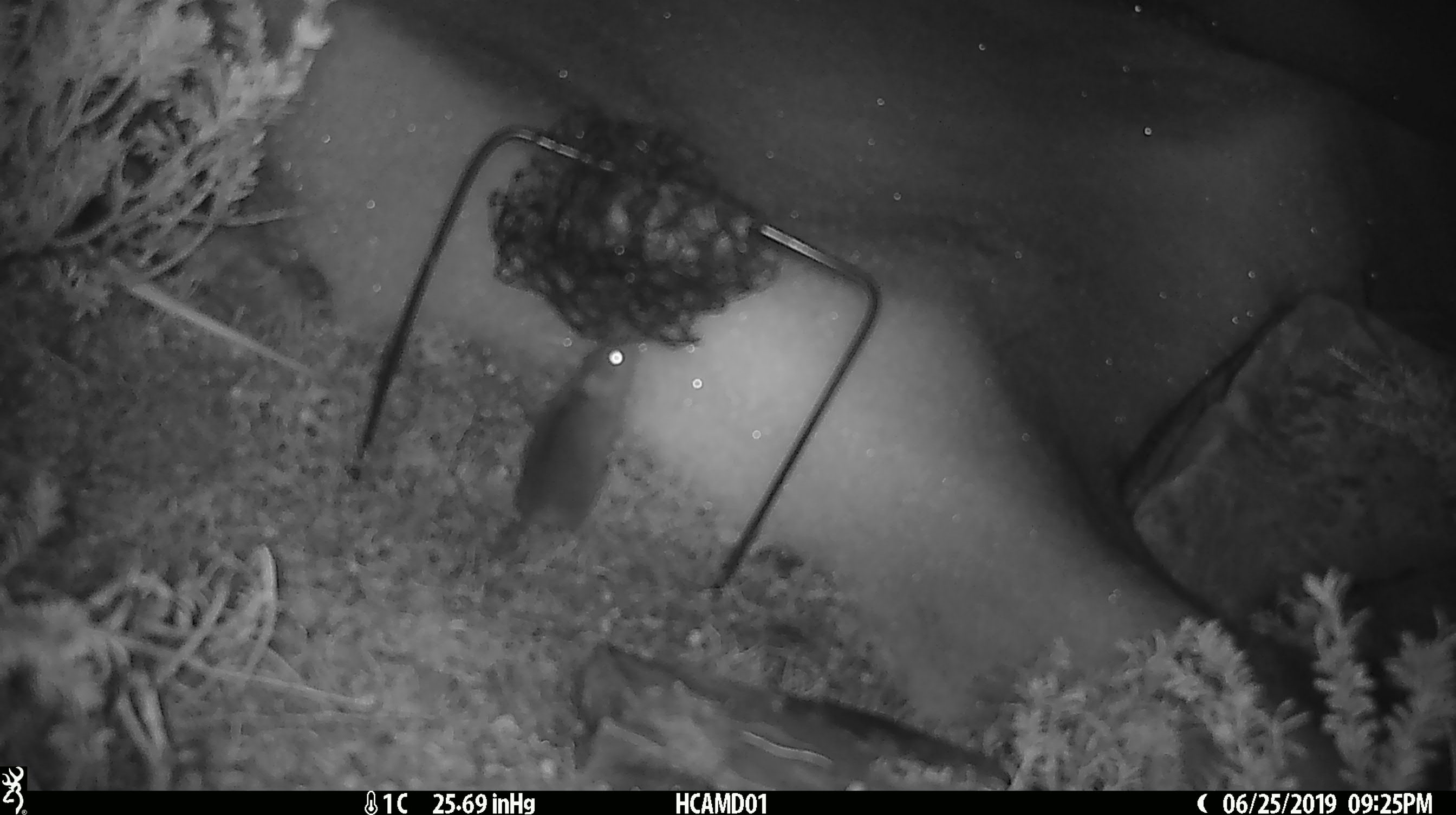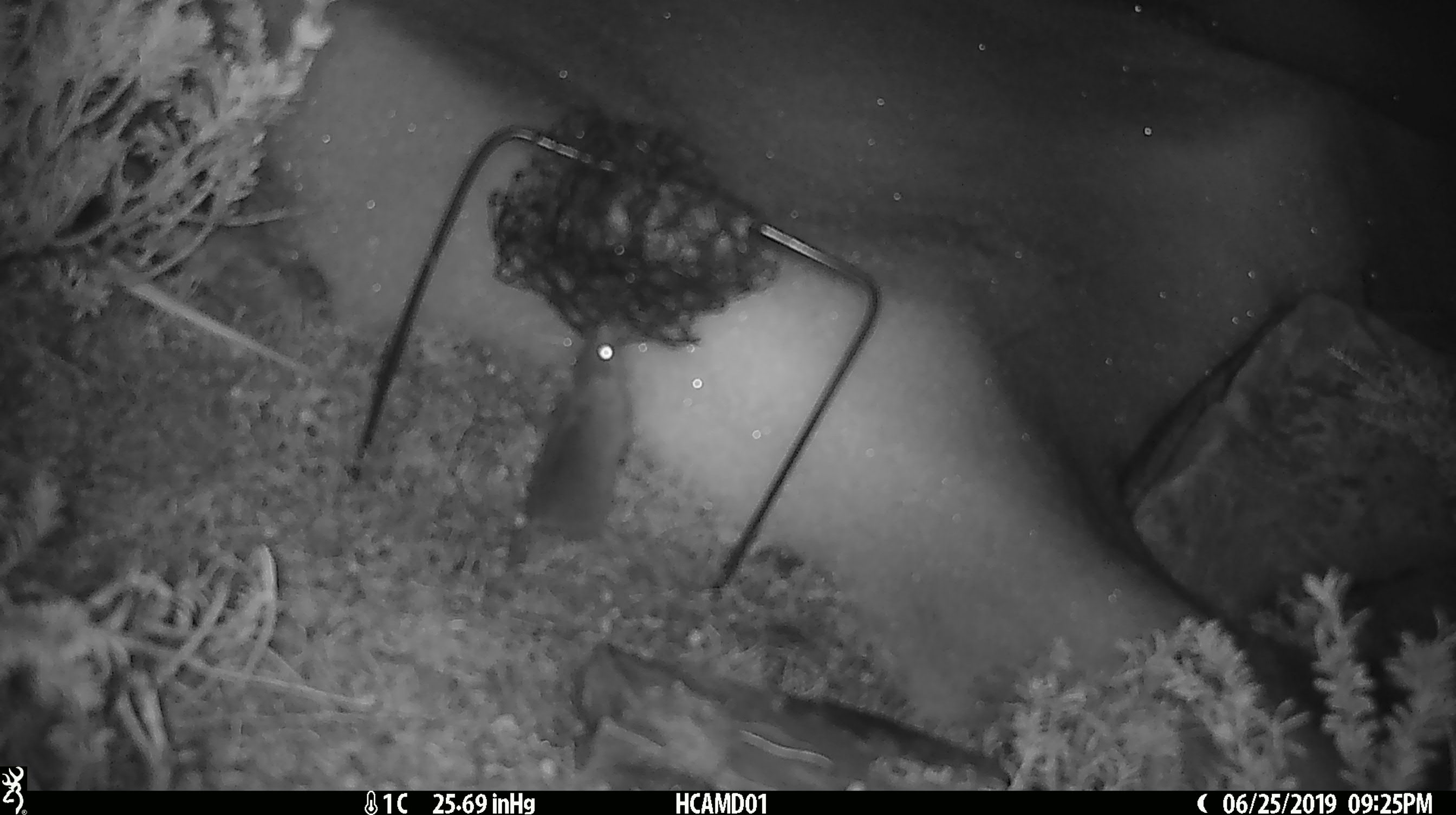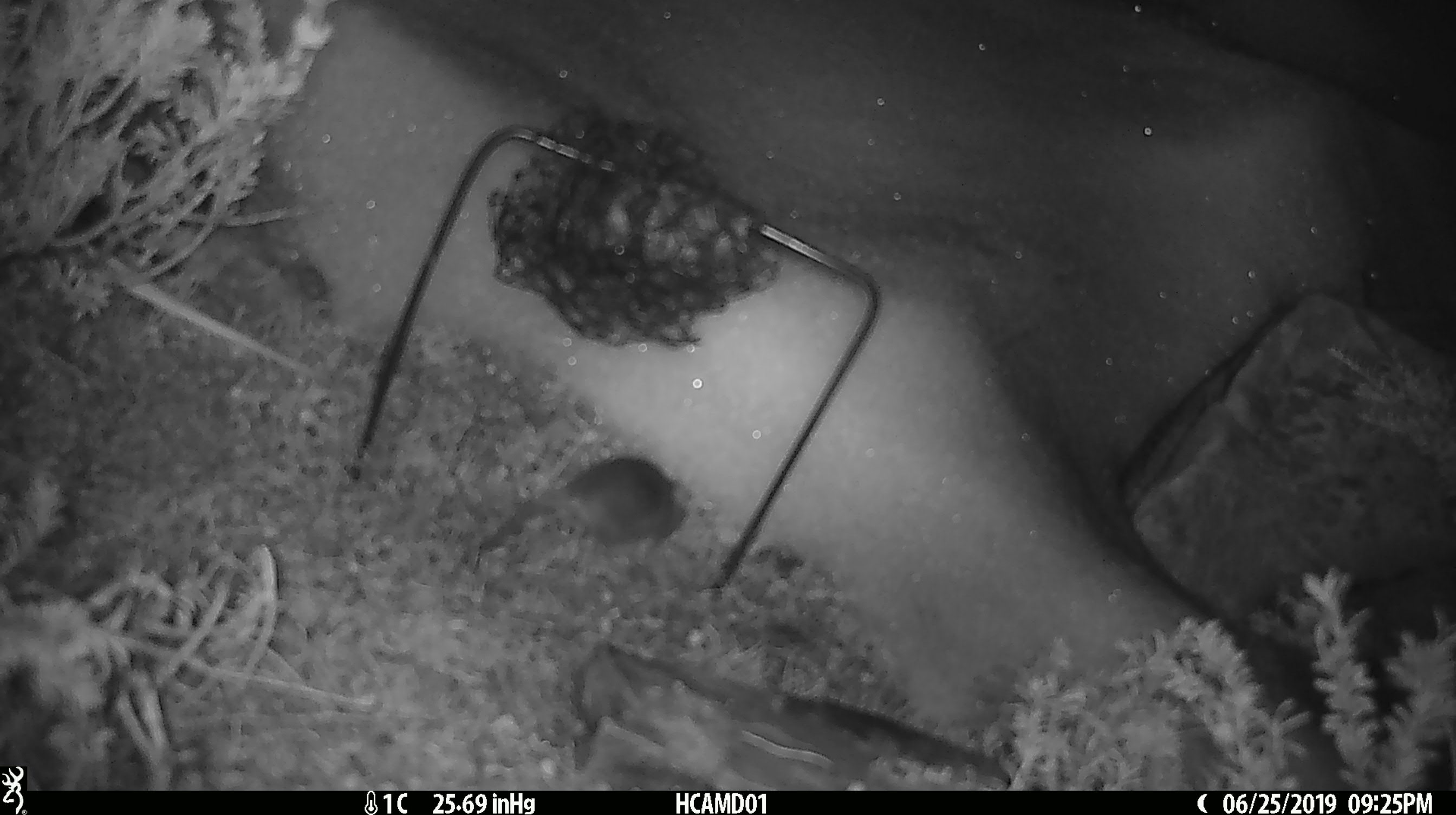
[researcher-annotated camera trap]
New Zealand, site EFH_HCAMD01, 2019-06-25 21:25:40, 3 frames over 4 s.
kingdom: Animalia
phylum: Chordata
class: Mammalia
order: Rodentia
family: Muridae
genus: Mus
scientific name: Mus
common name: mouse